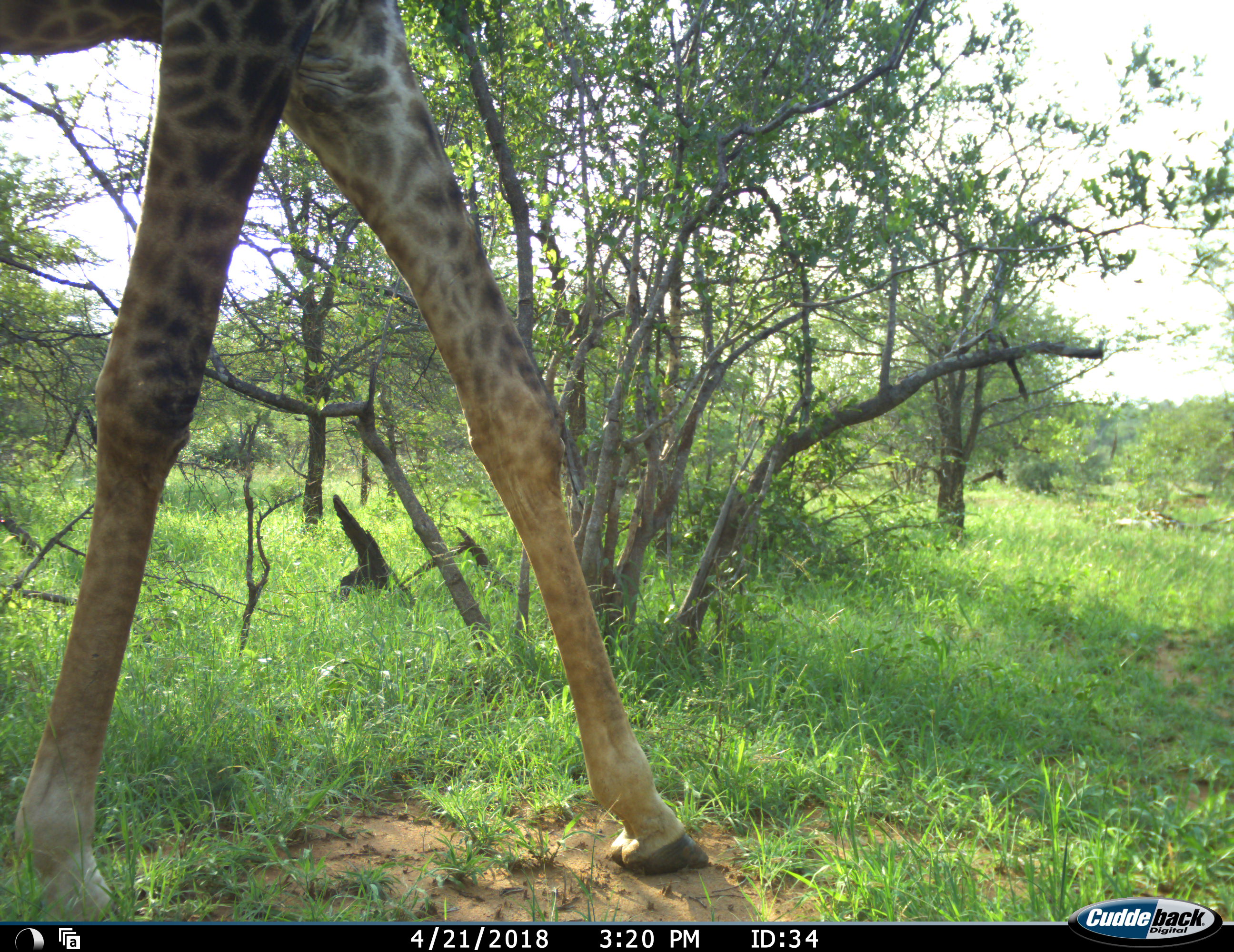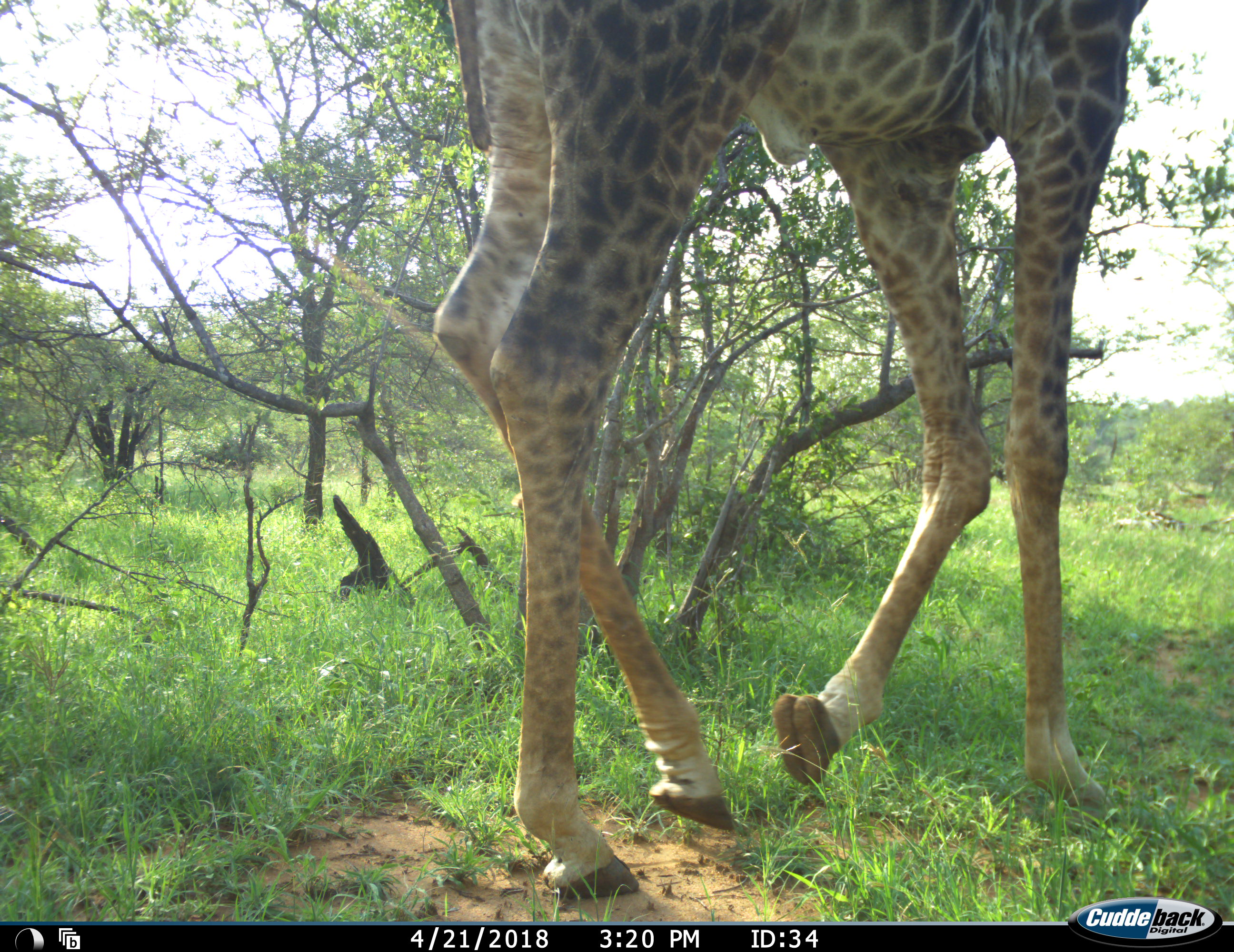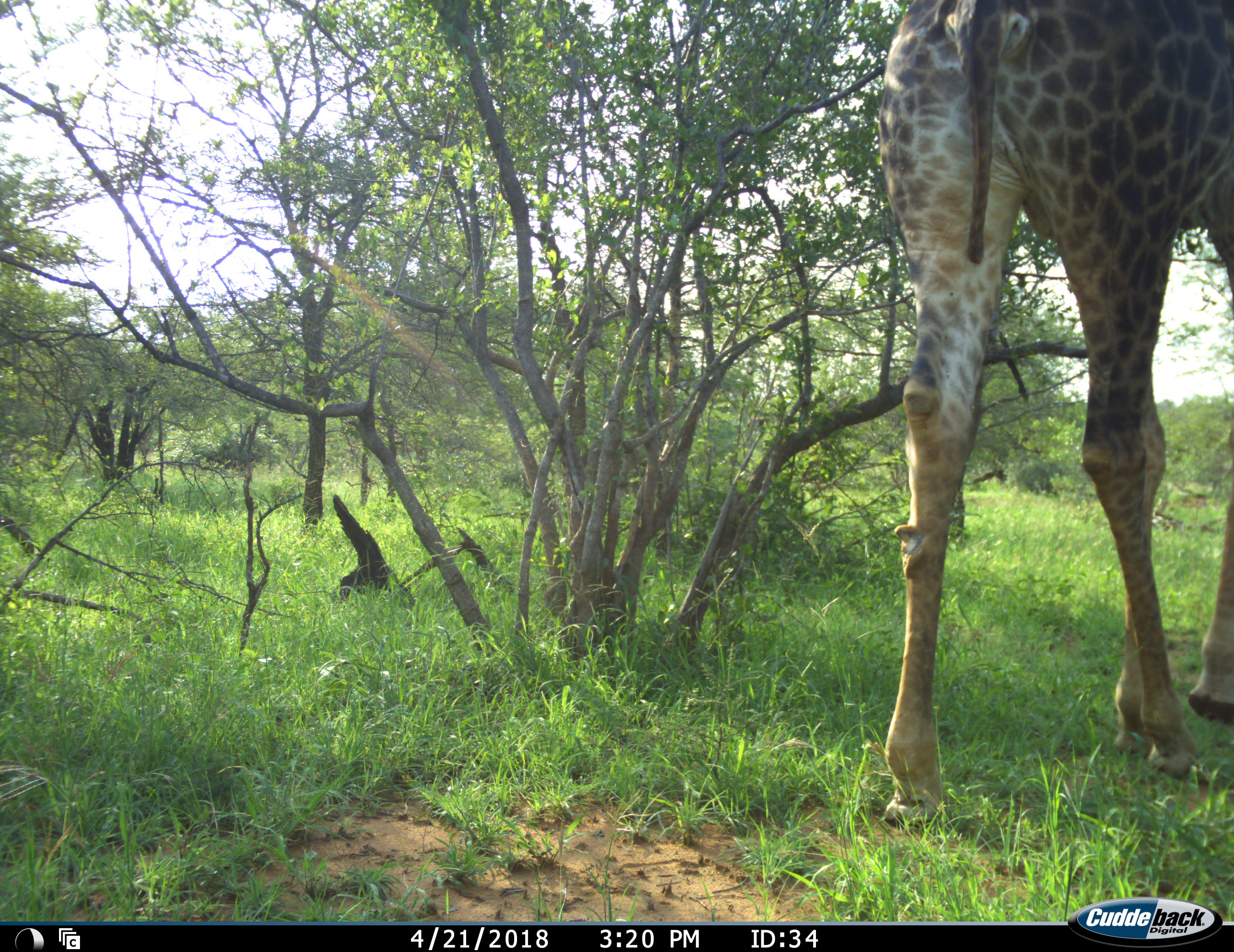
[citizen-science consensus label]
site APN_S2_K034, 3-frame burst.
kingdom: Animalia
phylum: Chordata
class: Mammalia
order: Artiodactyla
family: Giraffidae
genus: Giraffa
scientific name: Giraffa camelopardalis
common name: giraffe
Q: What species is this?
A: Giraffe (Giraffa camelopardalis).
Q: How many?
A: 1.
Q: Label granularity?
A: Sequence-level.